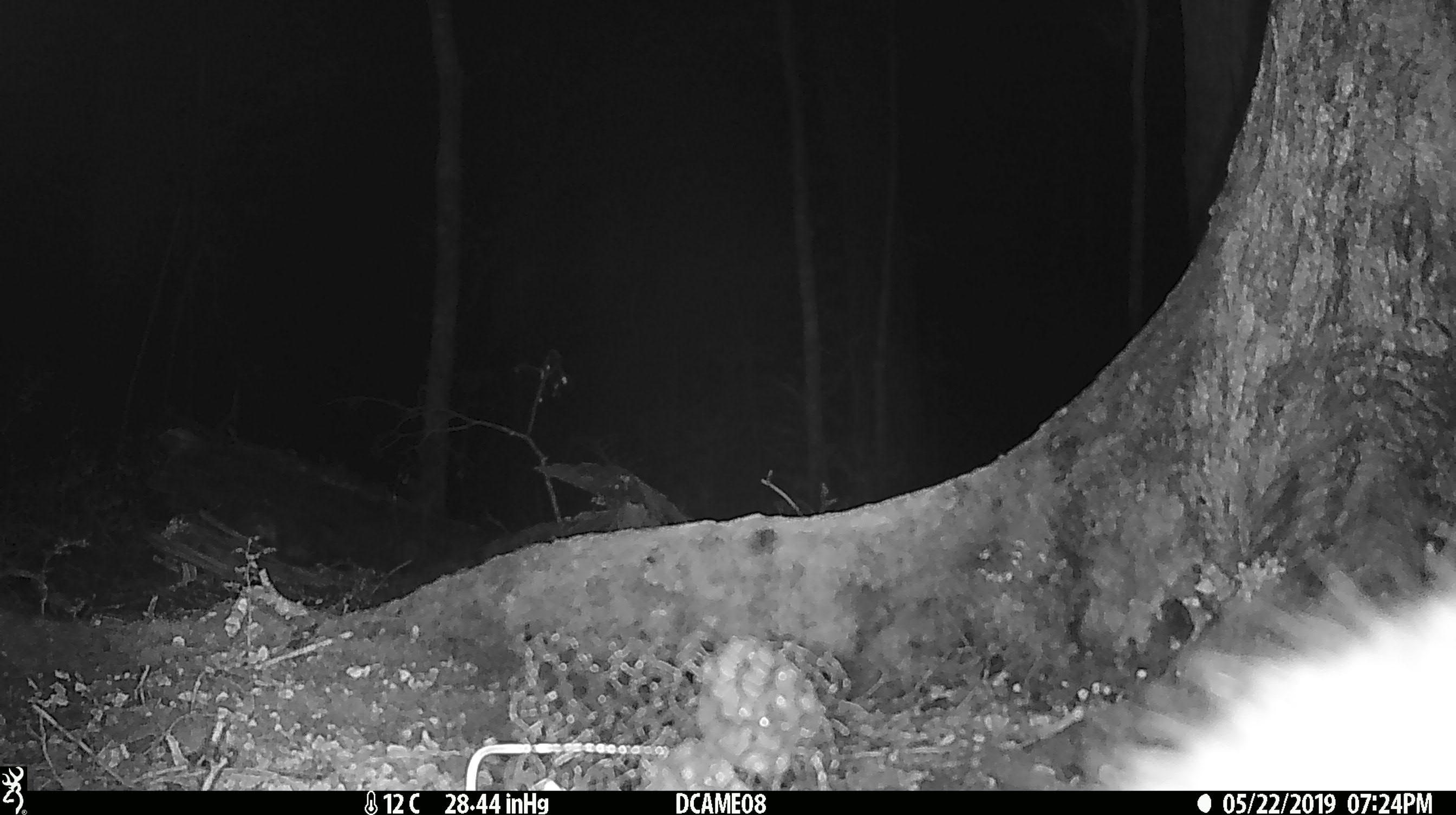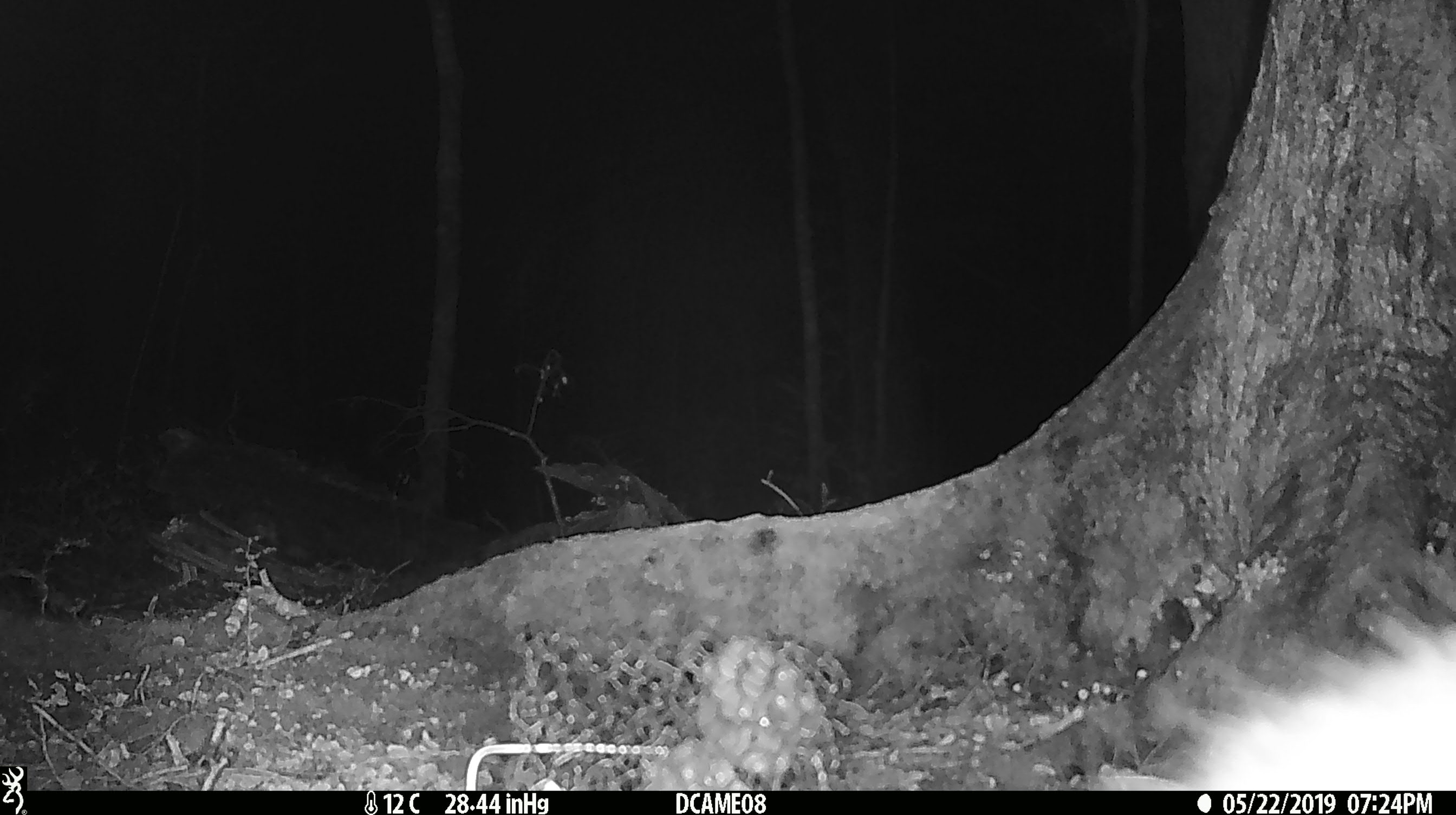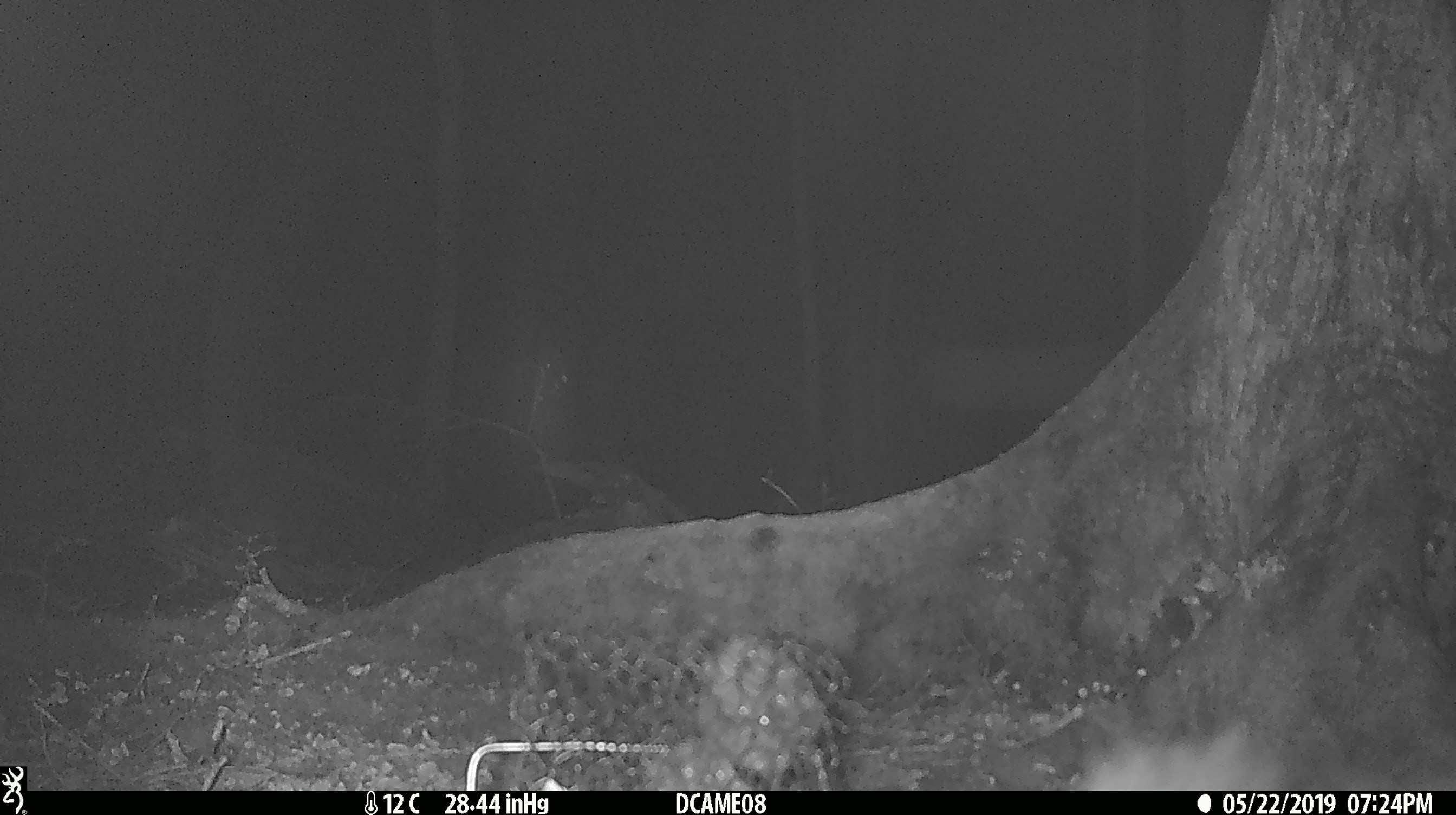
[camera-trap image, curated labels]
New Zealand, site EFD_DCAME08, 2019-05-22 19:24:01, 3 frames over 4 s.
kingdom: Animalia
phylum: Chordata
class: Mammalia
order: Diprotodontia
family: Phalangeridae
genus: Trichosurus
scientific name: Trichosurus vulpecula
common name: common brushtail possum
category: possum